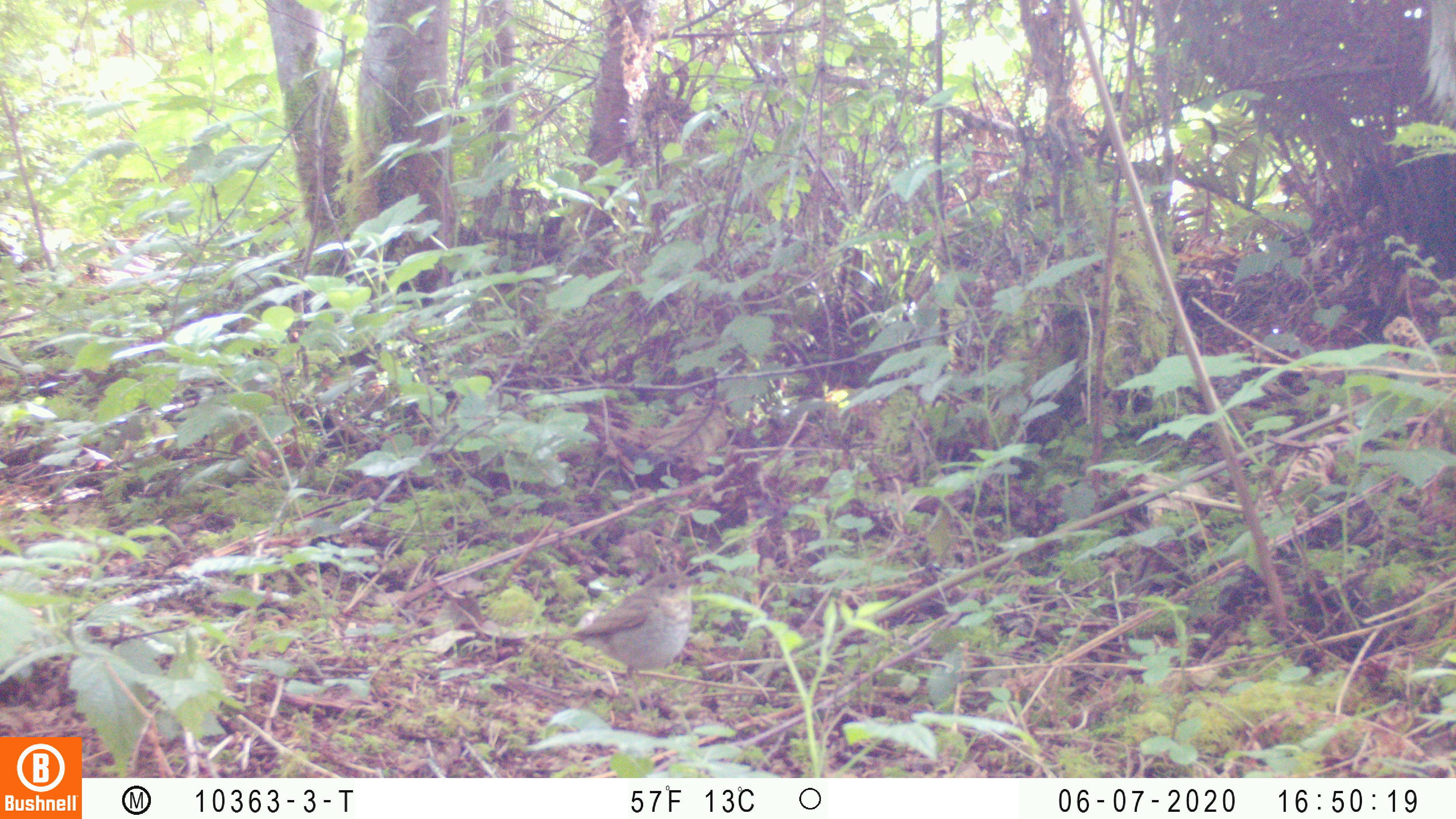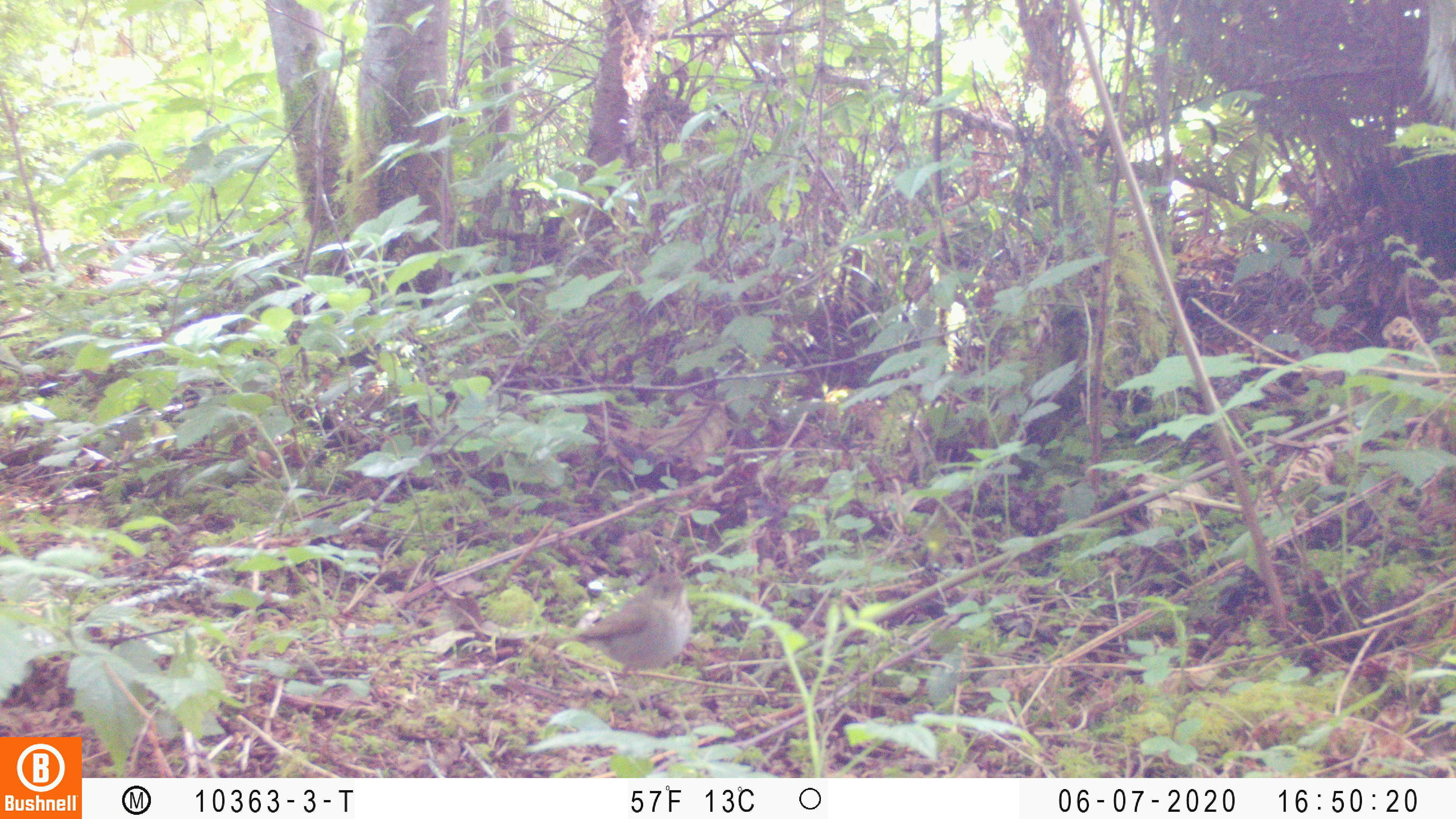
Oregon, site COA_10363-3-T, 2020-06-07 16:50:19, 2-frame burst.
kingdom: Animalia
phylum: Chordata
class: Aves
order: Passeriformes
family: Turdidae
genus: Catharus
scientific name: Catharus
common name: brown thrushes and nightingale-thrushes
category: catharus species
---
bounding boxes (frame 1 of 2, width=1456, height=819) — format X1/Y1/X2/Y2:
catharus species: 540/572/694/681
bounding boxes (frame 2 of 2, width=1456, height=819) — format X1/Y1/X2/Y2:
catharus species: 564/572/695/676